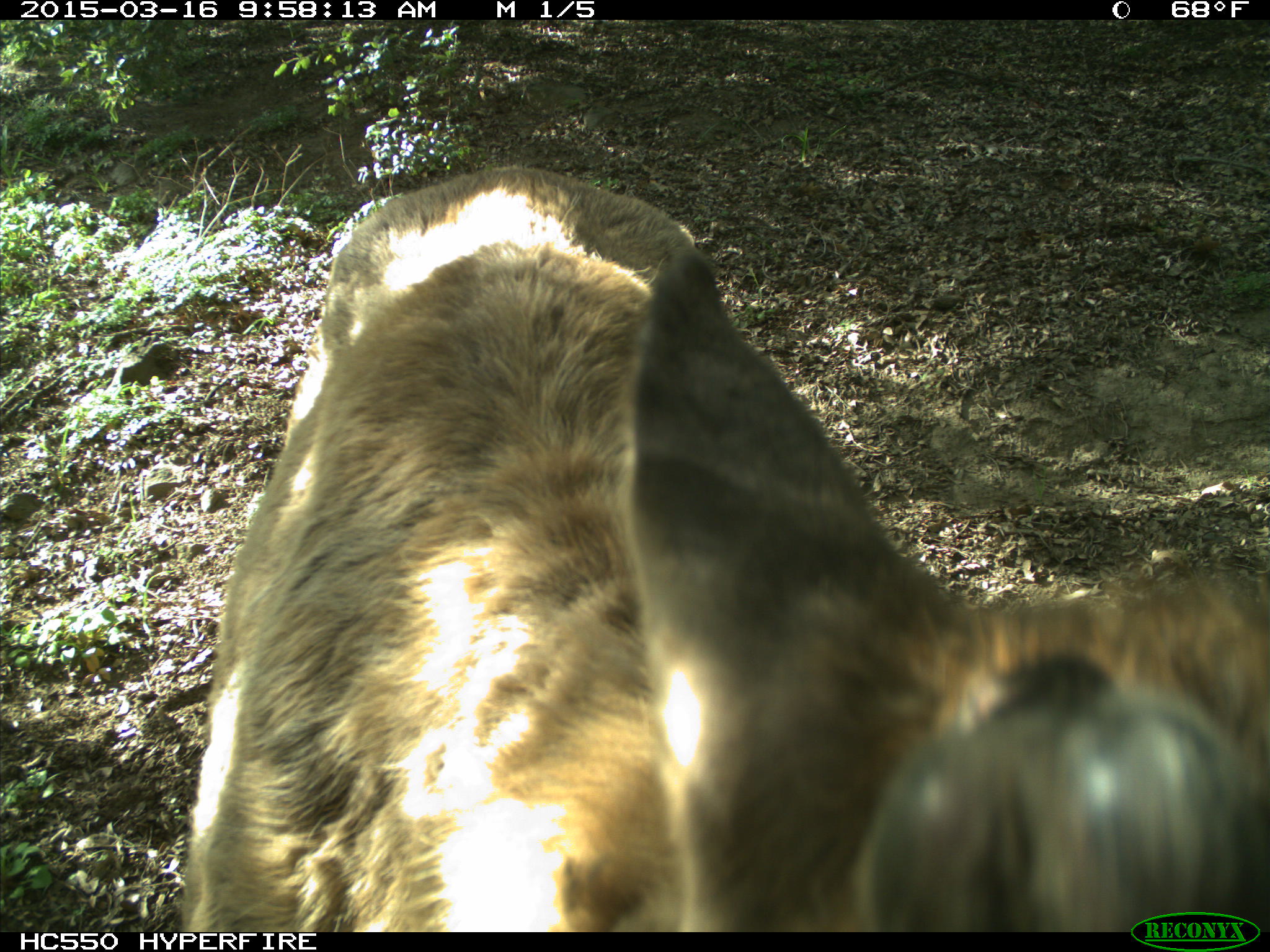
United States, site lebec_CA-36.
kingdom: Animalia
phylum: Chordata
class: Mammalia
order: Artiodactyla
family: Cervidae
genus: Cervus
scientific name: Cervus canadensis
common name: elk